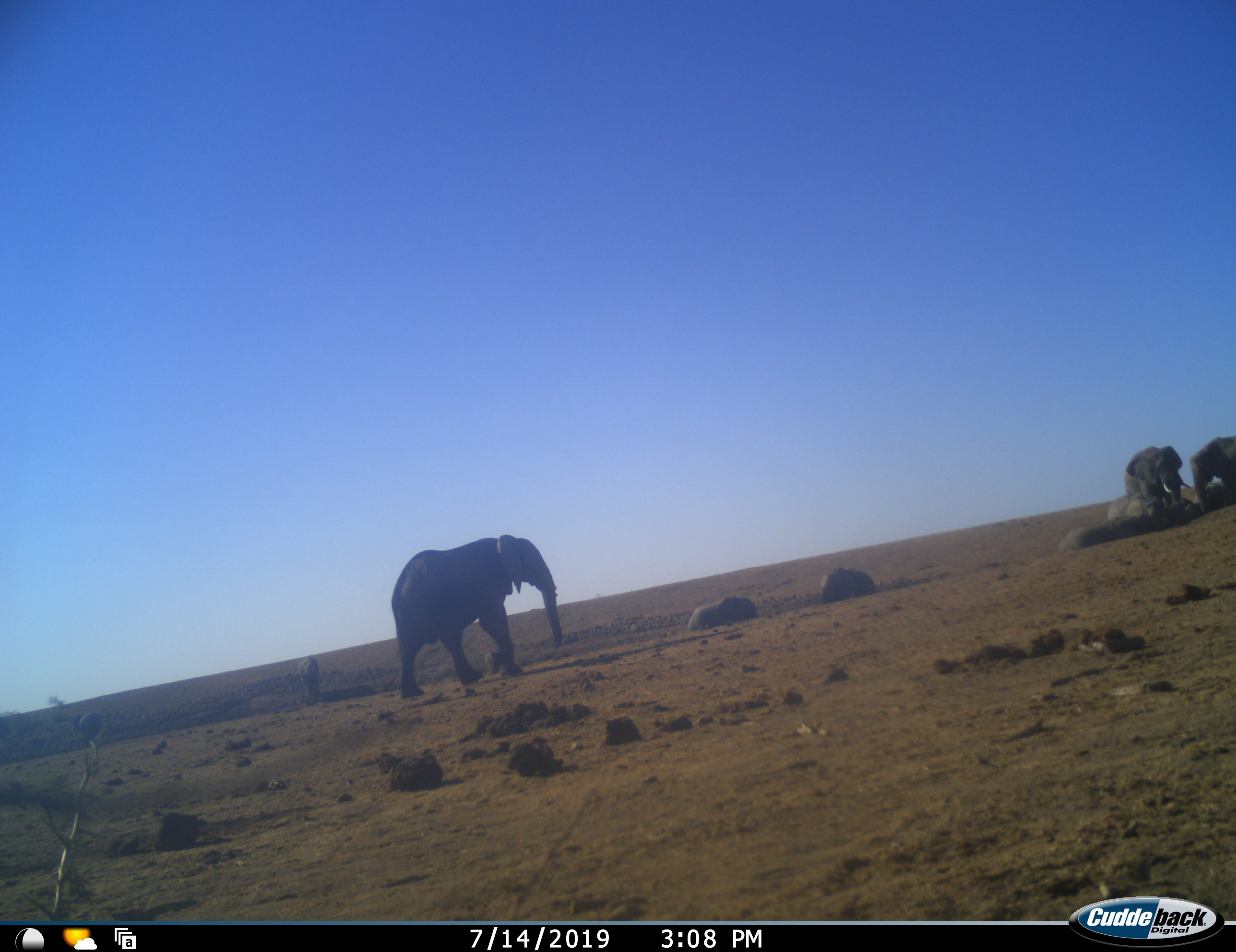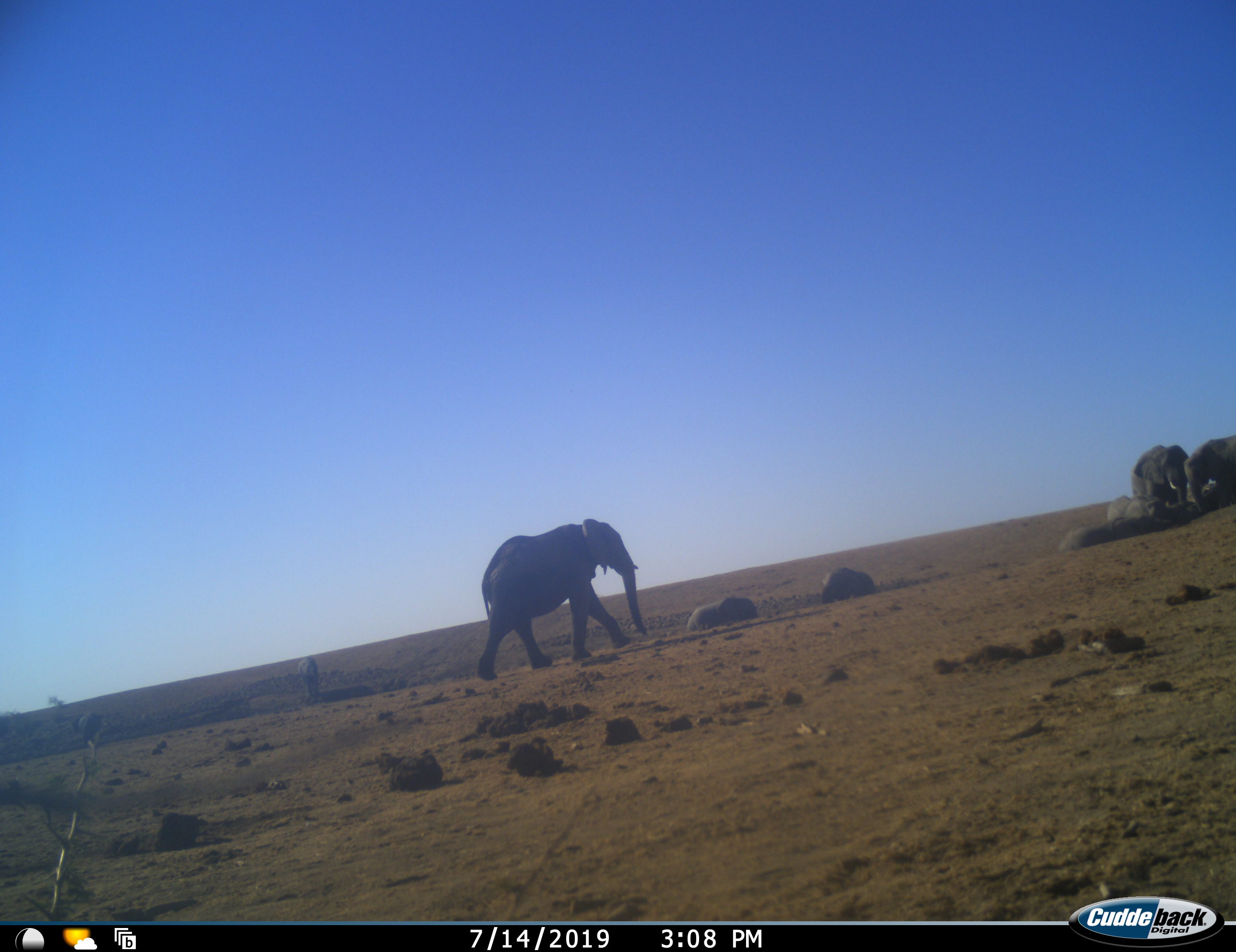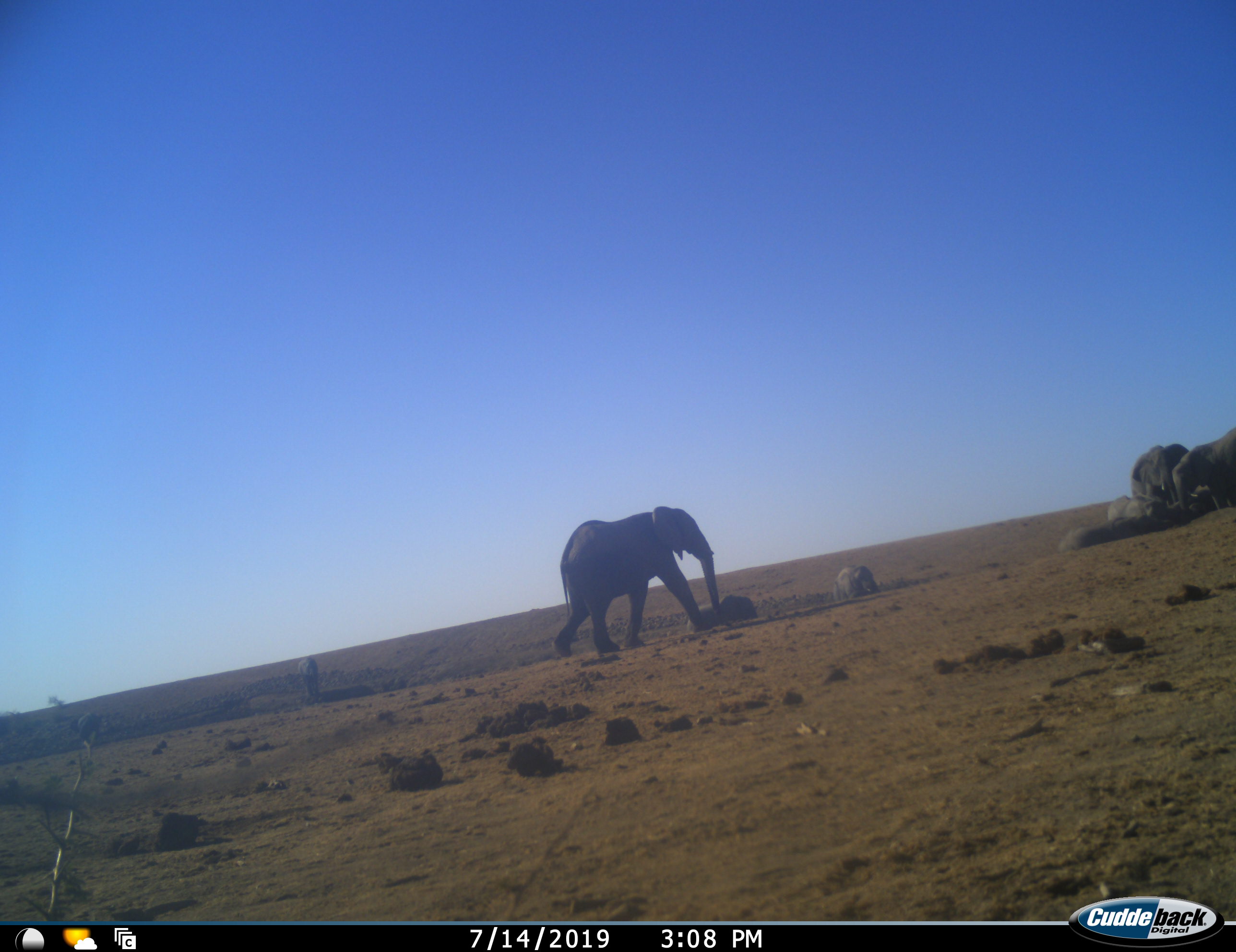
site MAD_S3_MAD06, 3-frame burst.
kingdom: Animalia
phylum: Chordata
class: Mammalia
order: Proboscidea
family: Elephantidae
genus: Loxodonta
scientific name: Loxodonta africana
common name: african bush elephant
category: elephant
Elephant (african bush elephant) (Loxodonta africana), count 7. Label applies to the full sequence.